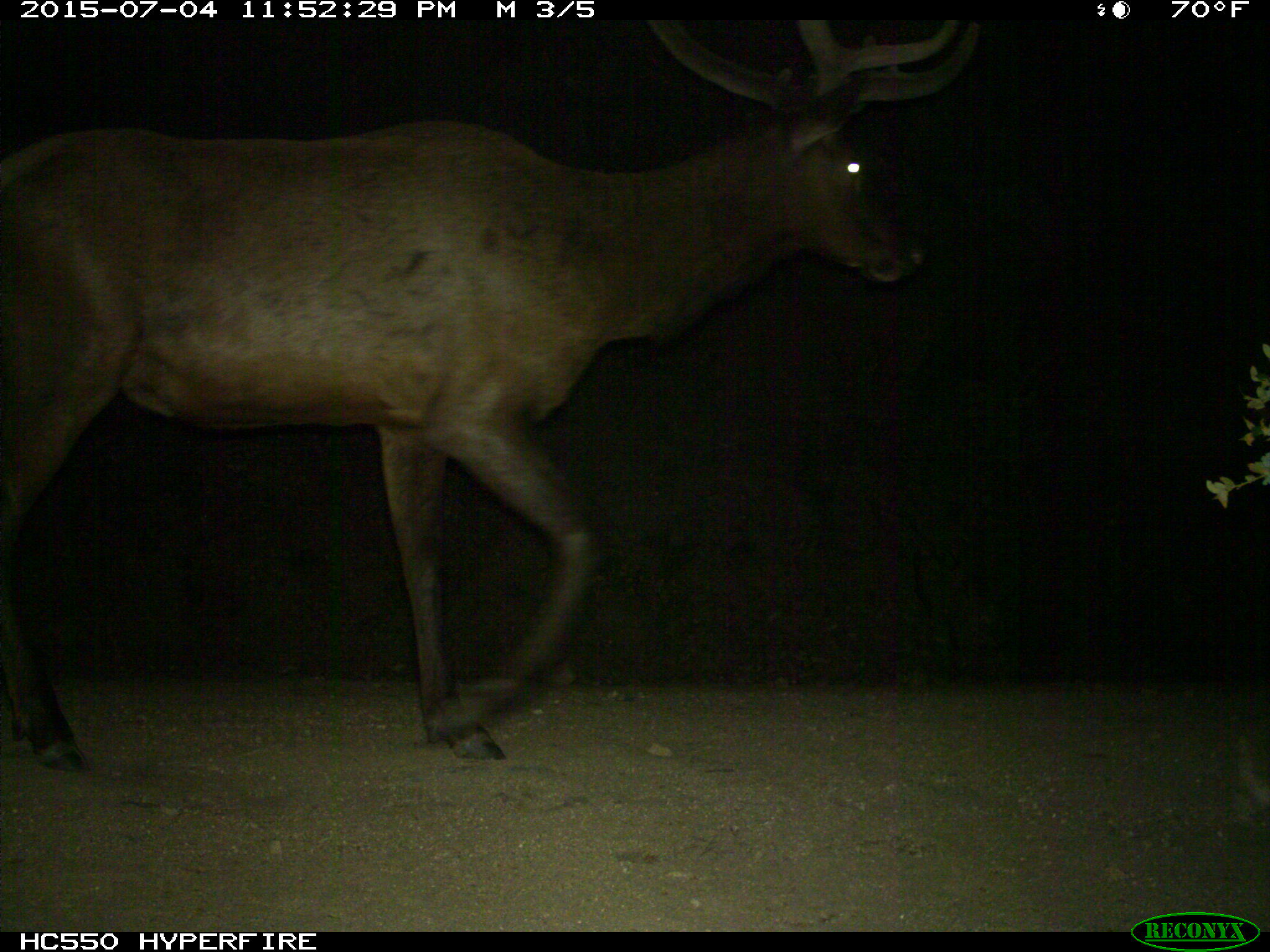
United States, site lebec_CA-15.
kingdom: Animalia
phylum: Chordata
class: Mammalia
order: Artiodactyla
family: Cervidae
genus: Cervus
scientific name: Cervus canadensis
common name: elk